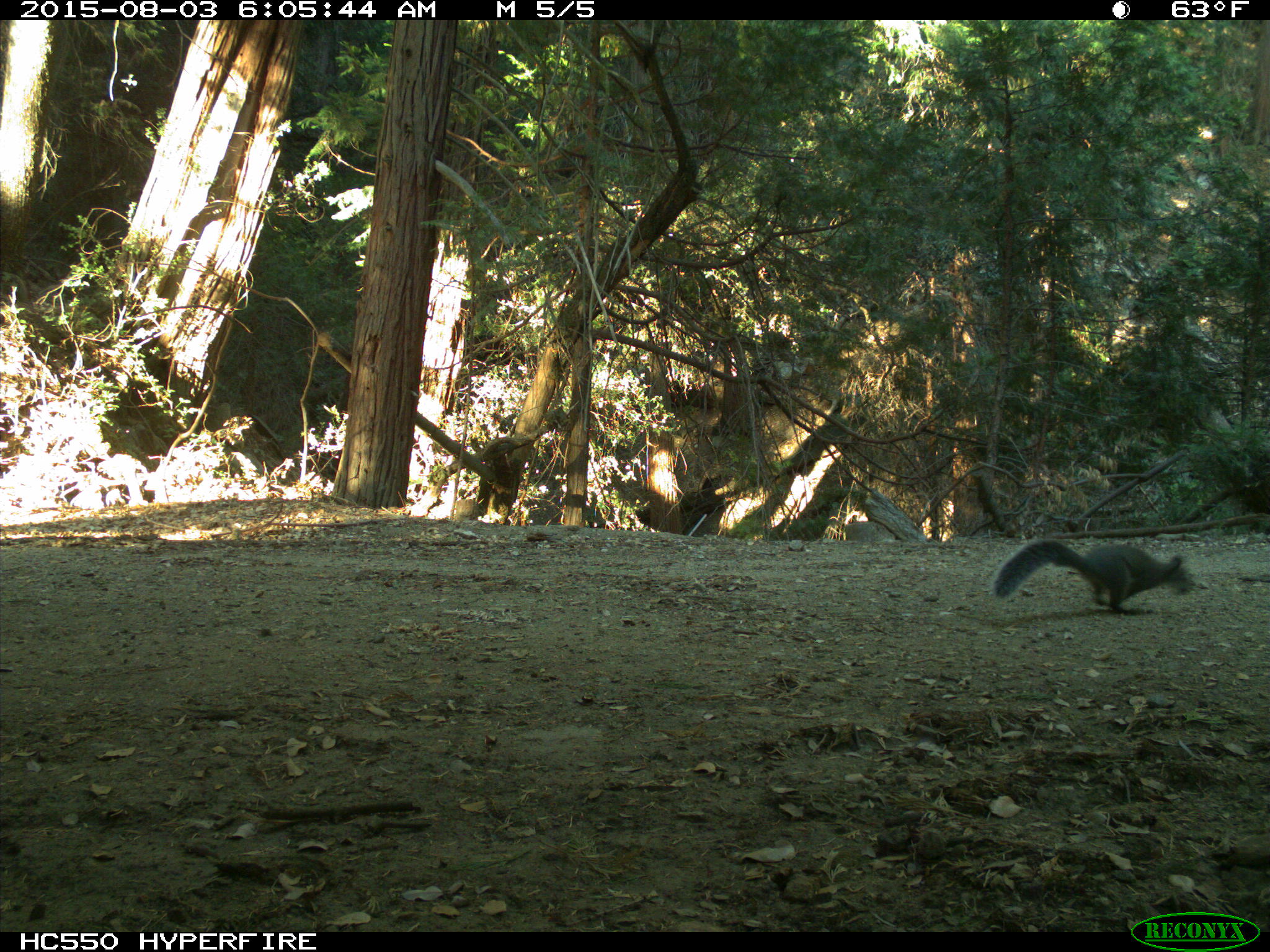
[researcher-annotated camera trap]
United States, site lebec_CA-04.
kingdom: Animalia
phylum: Chordata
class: Mammalia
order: Rodentia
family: Sciuridae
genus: Sciurus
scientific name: Sciurus carolinensis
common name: eastern gray squirrel